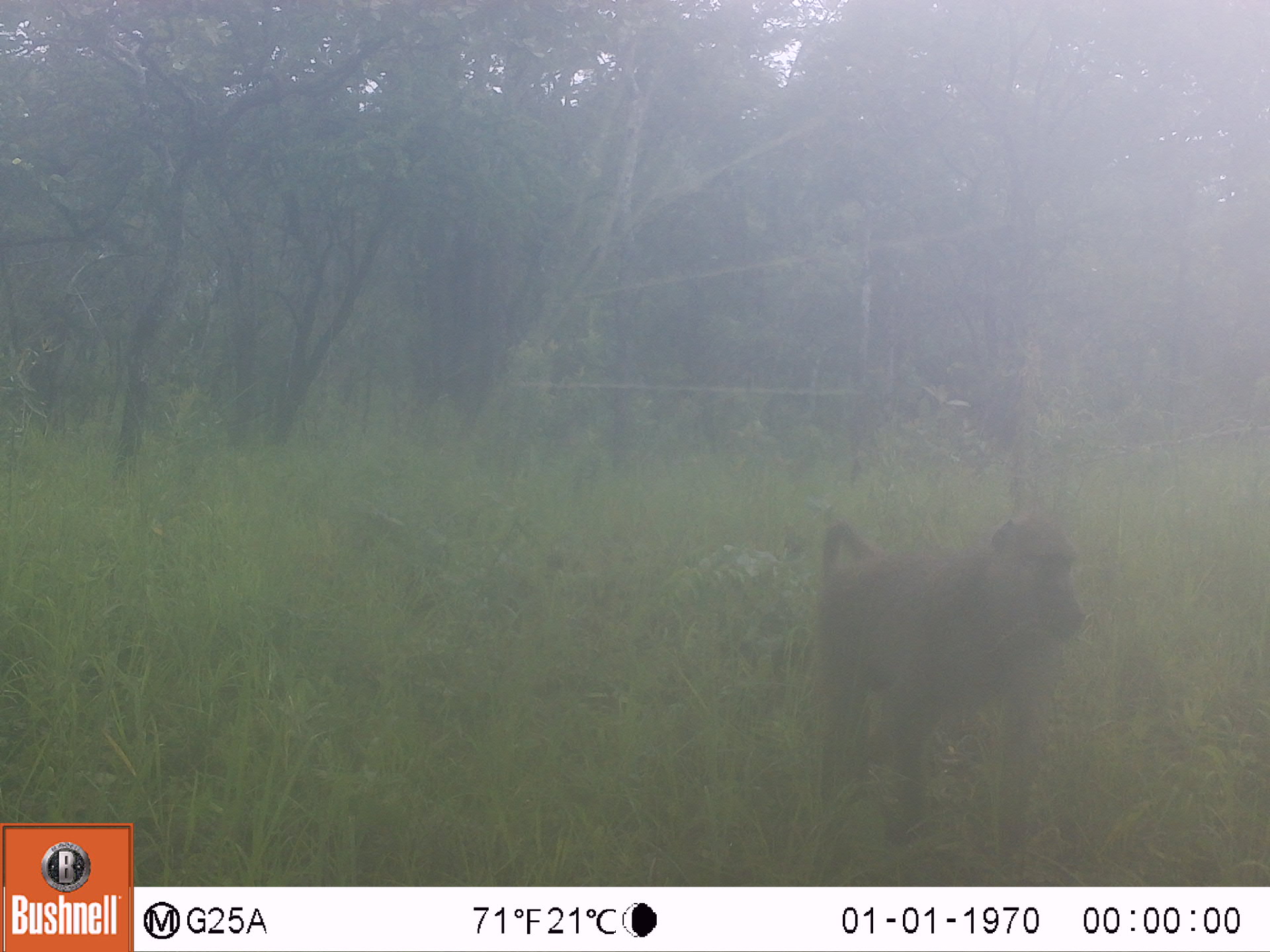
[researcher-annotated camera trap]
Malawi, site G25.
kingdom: Animalia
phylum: Chordata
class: Mammalia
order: Primates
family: Cercopithecidae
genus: Papio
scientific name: Papio cynocephalus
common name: yellow baboon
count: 1